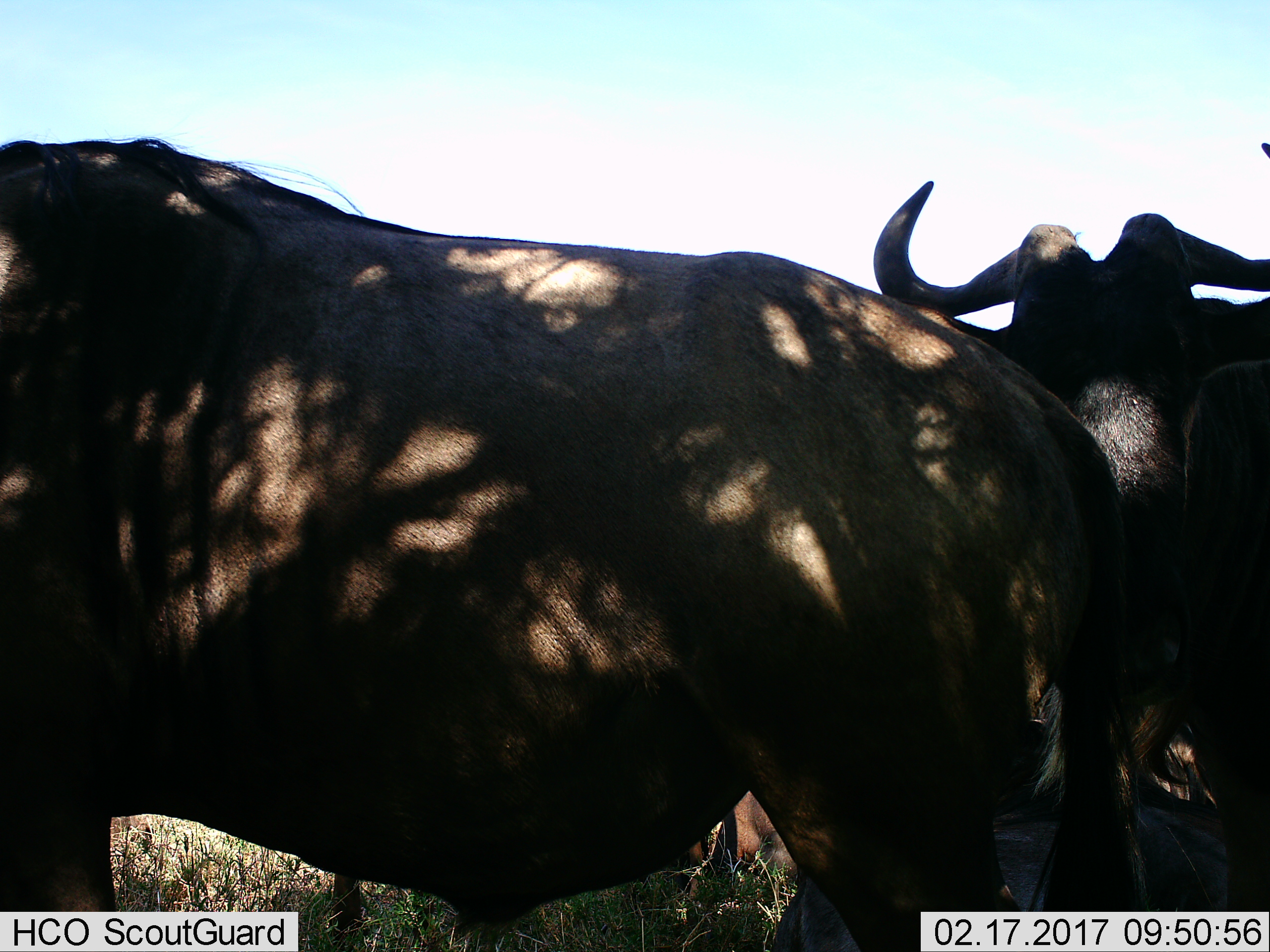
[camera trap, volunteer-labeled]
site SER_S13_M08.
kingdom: Animalia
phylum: Chordata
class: Mammalia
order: Artiodactyla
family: Bovidae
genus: Connochaetes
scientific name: Connochaetes taurinus taurinus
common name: blue wildebeest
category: wildebeestblue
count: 2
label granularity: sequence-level